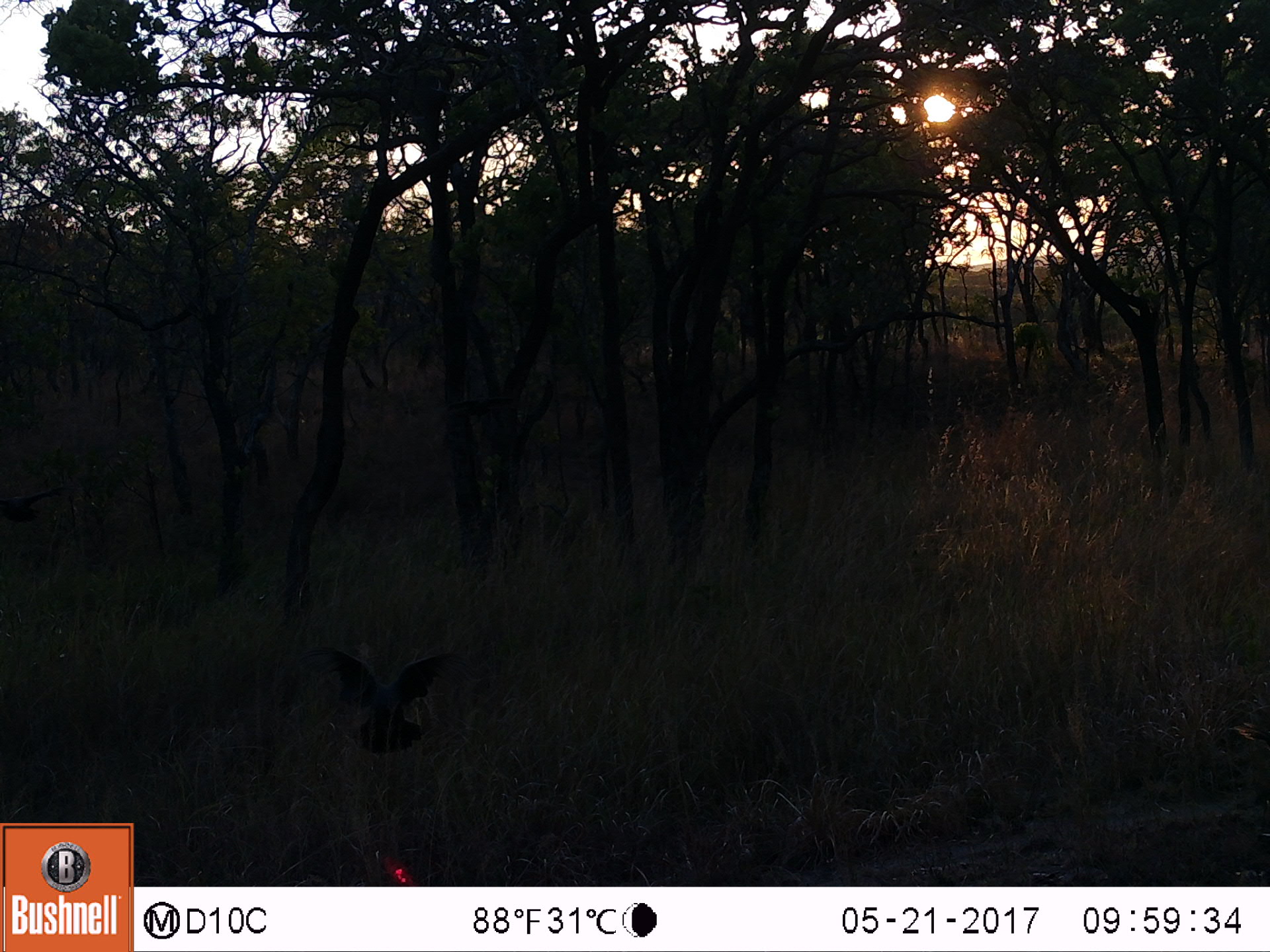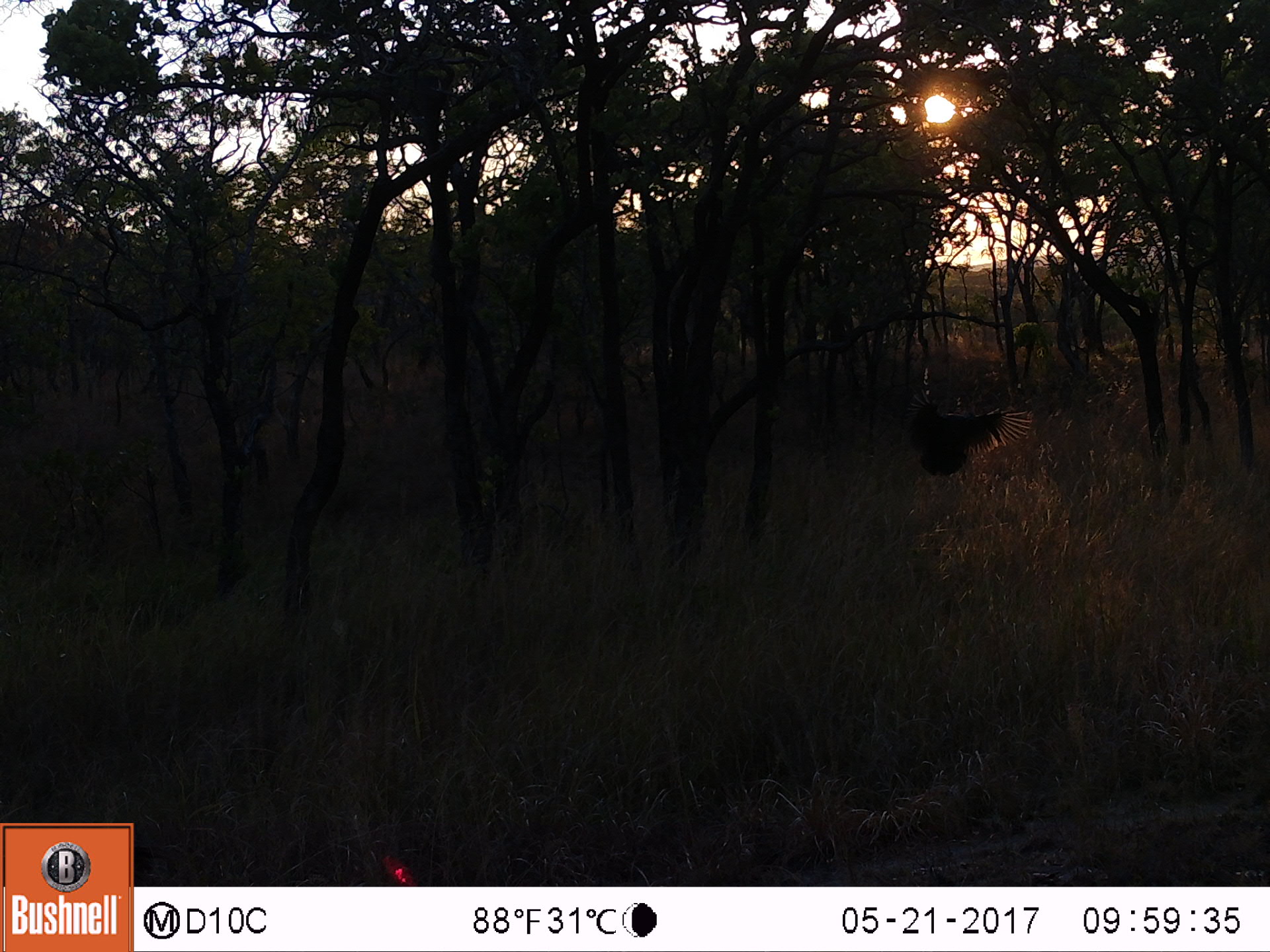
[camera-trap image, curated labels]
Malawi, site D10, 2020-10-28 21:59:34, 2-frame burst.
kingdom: Animalia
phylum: Chordata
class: Aves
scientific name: Aves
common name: bird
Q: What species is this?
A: Bird (Aves).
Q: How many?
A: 1.